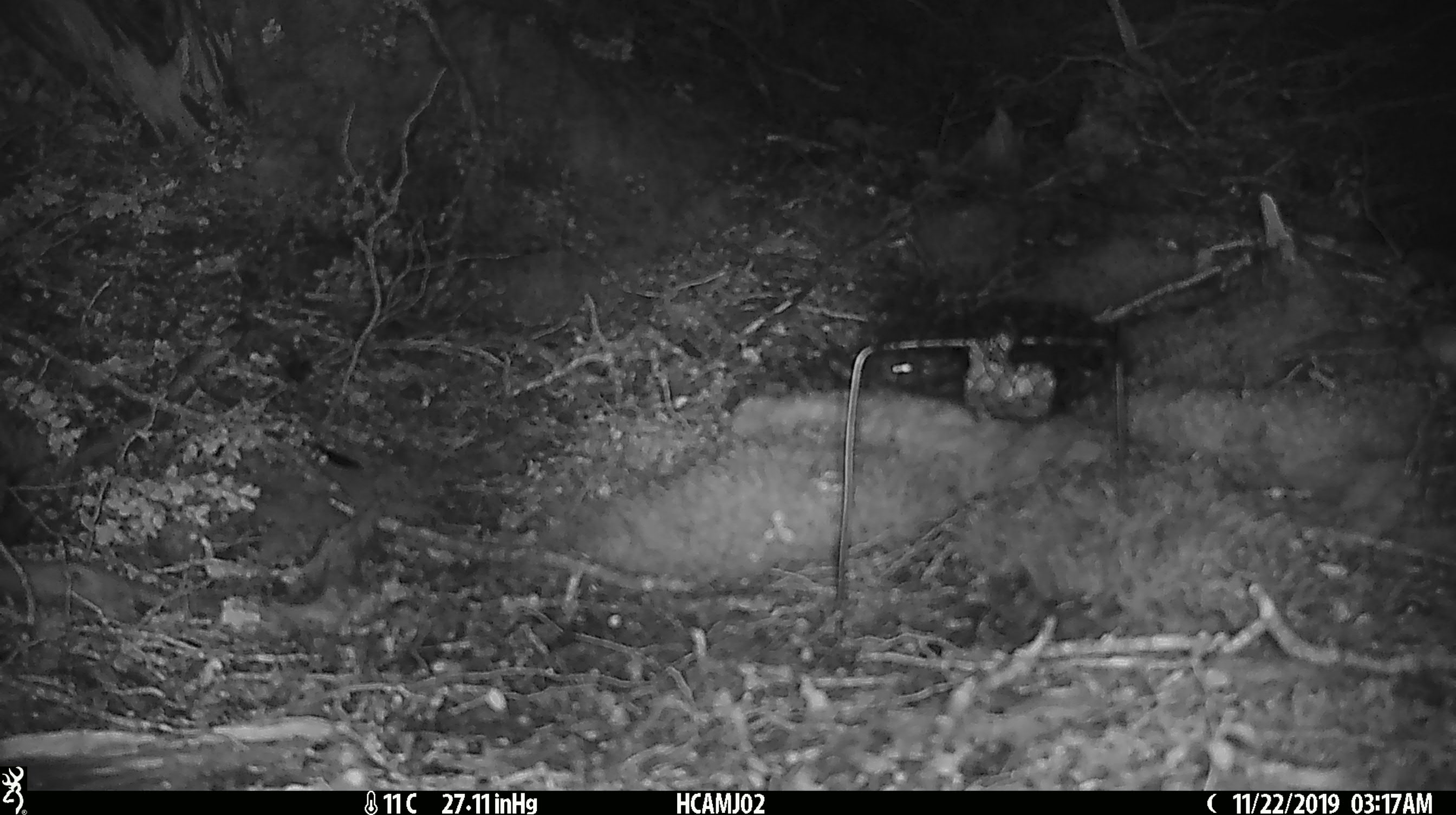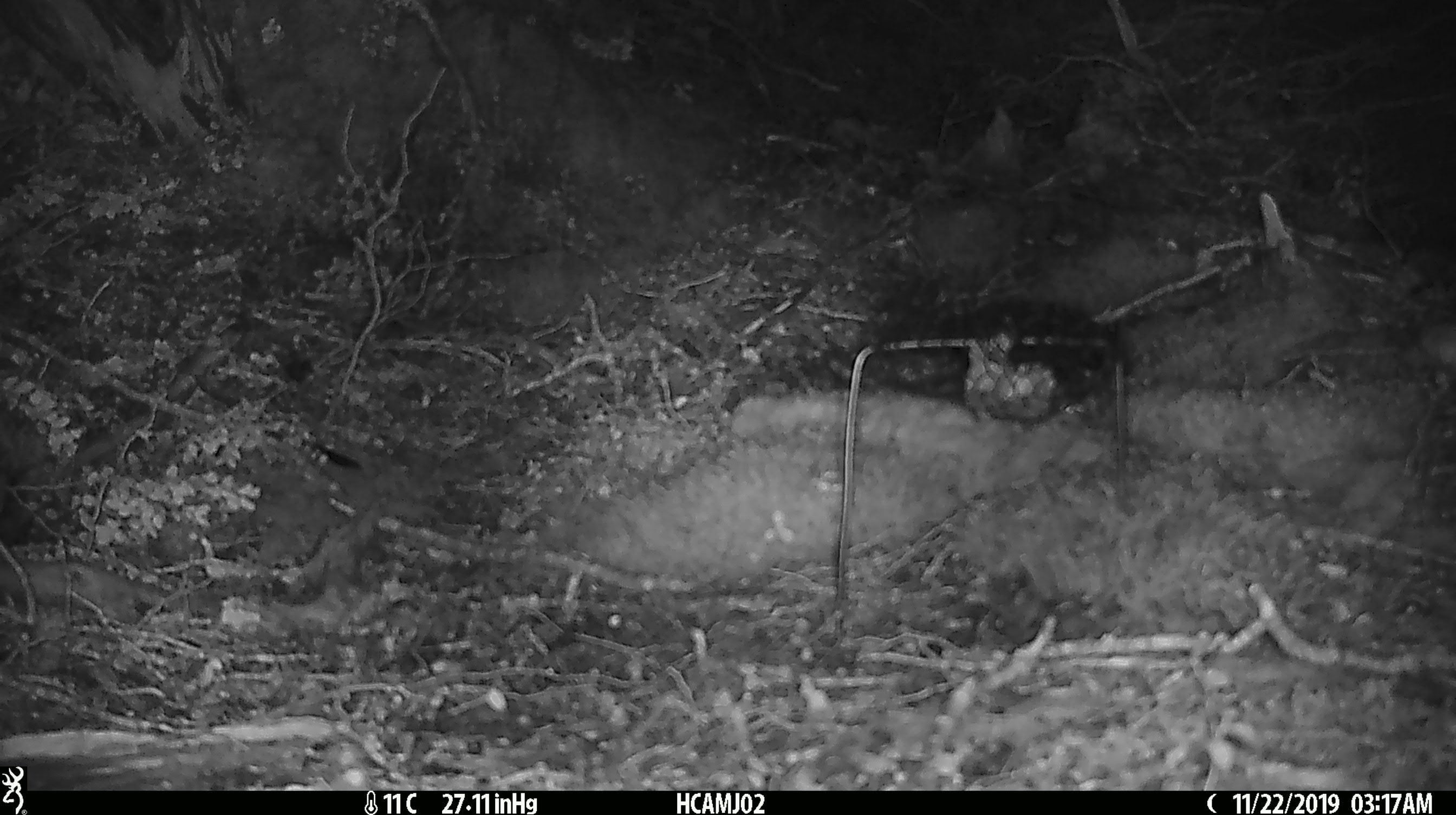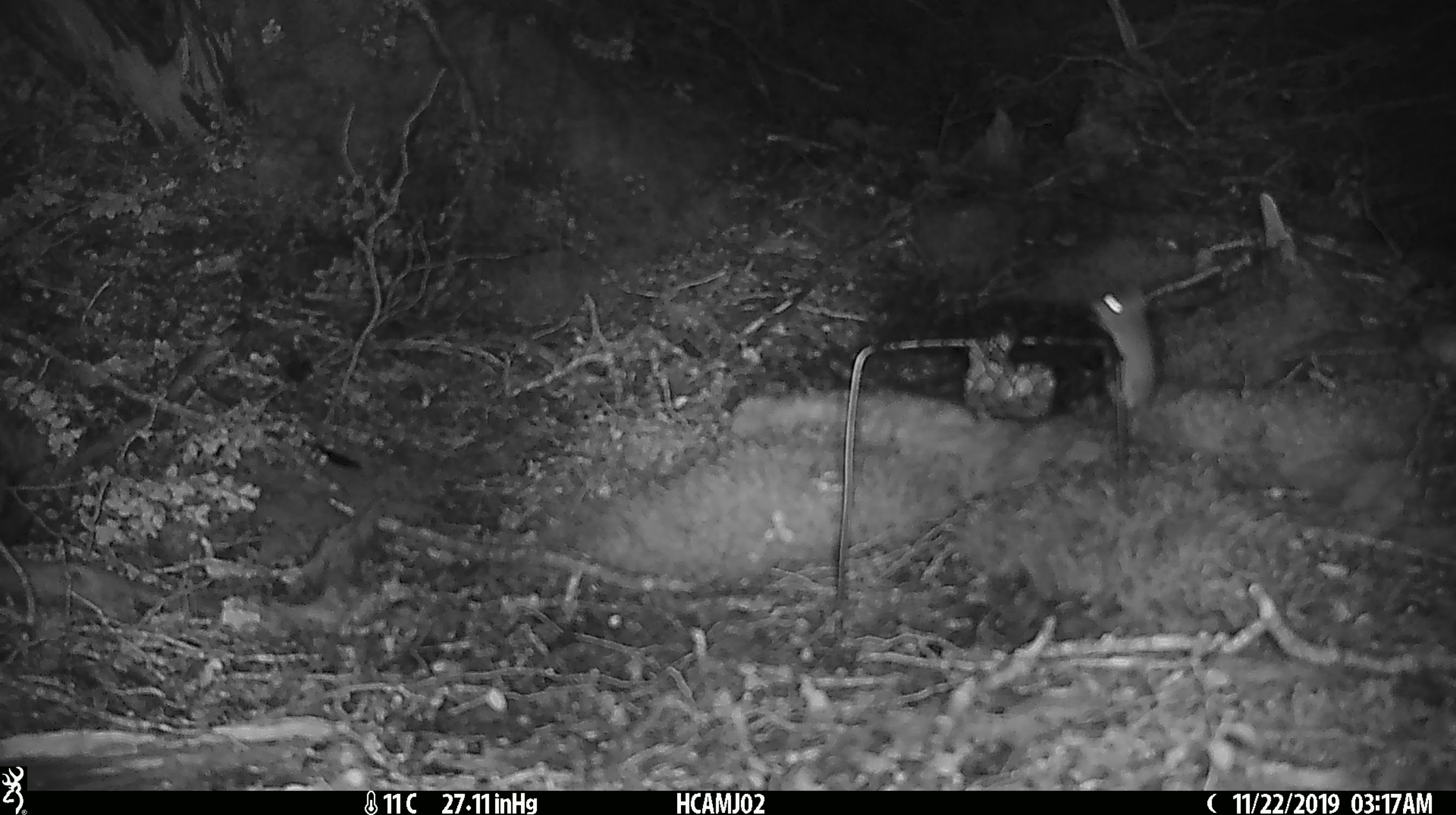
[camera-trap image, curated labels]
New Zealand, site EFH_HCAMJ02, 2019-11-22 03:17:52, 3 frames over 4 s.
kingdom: Animalia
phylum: Chordata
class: Mammalia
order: Rodentia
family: Muridae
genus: Mus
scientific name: Mus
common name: mouse